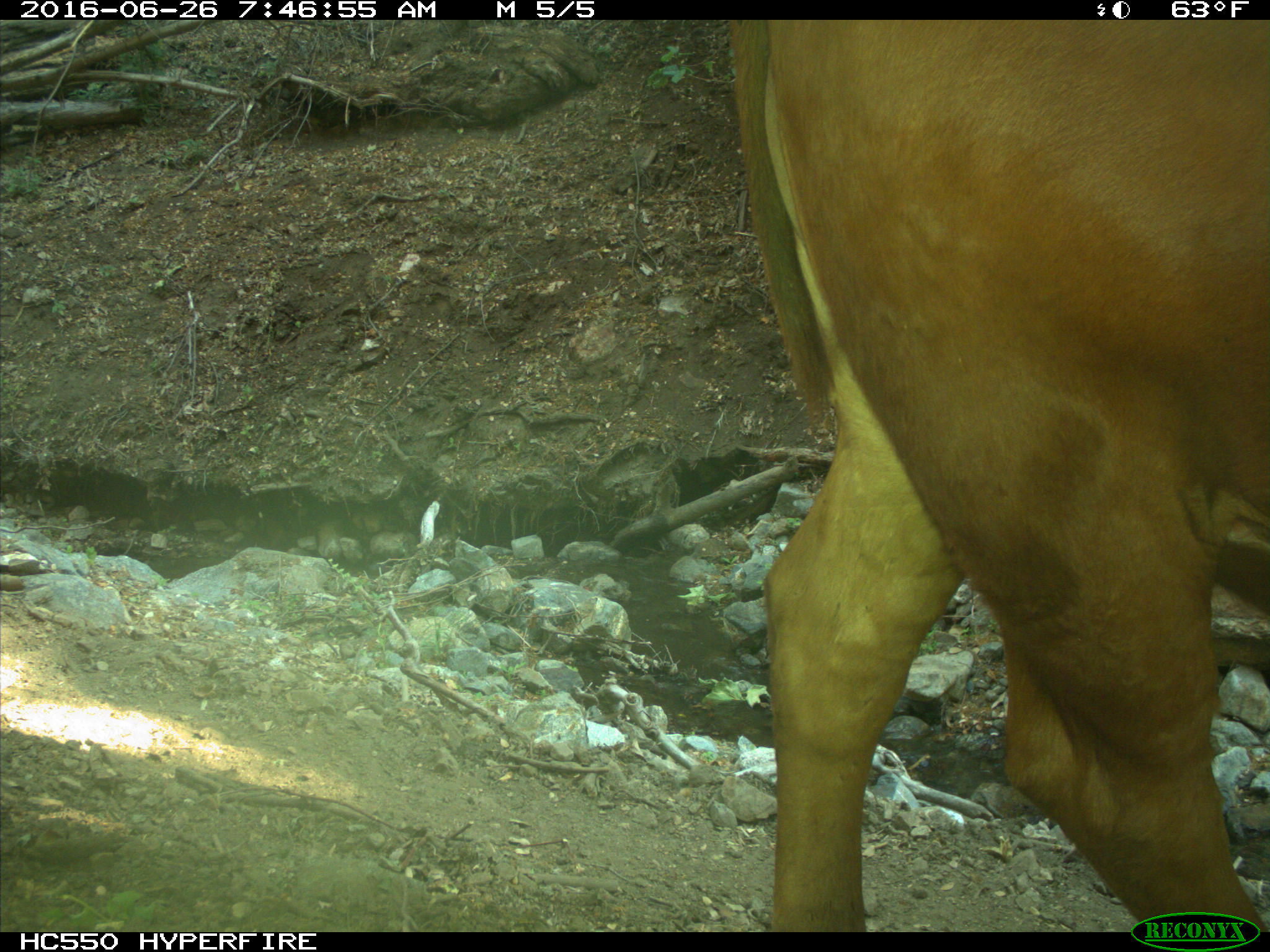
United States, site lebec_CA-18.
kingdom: Animalia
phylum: Chordata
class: Mammalia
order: Artiodactyla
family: Bovidae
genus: Bos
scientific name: Bos taurus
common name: domestic cow